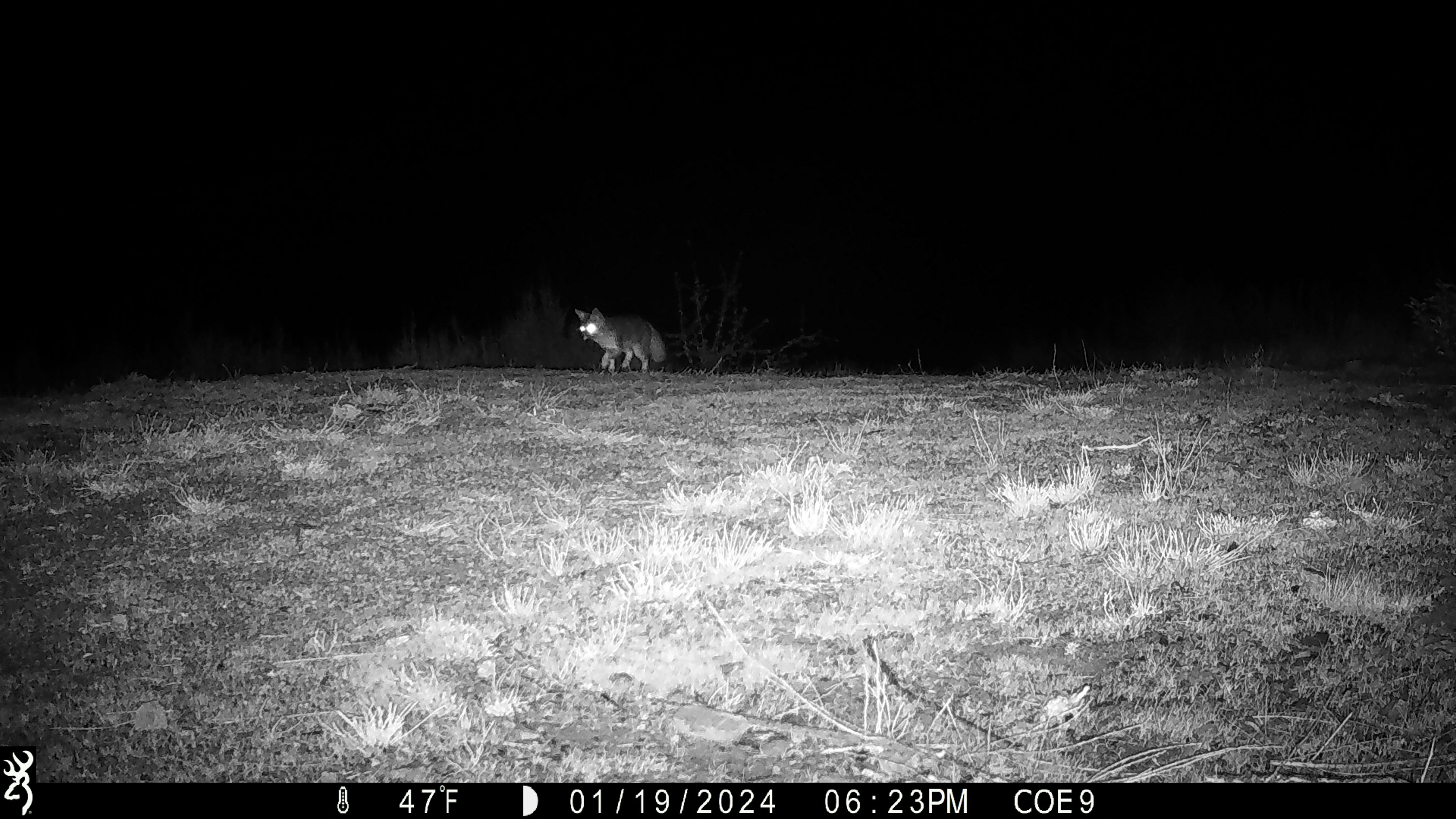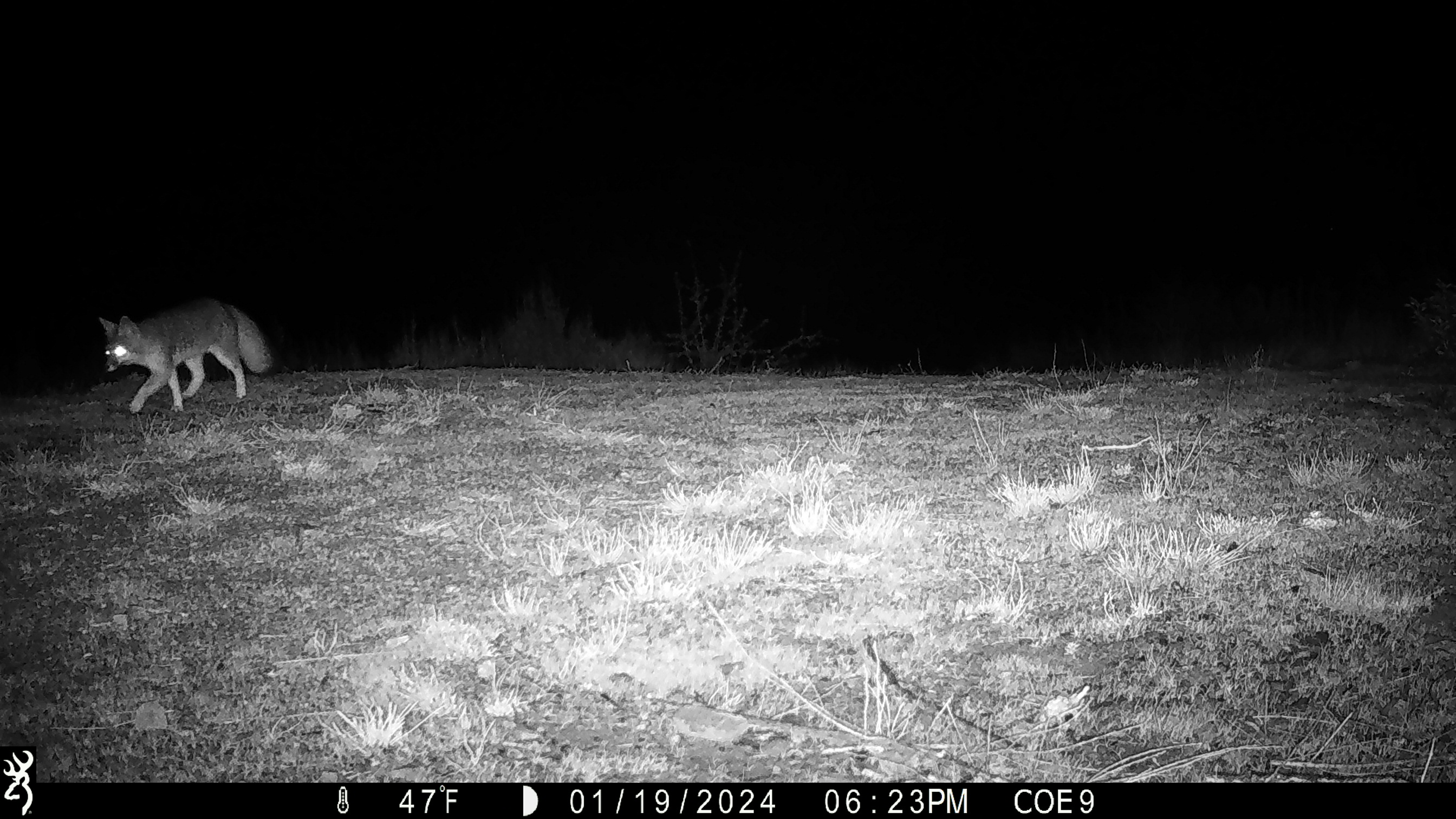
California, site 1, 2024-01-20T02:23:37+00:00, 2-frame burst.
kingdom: Animalia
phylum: Chordata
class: Mammalia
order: Carnivora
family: Canidae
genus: Urocyon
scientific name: Urocyon cinereoargenteus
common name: gray fox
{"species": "gray fox (Urocyon cinereoargenteus)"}